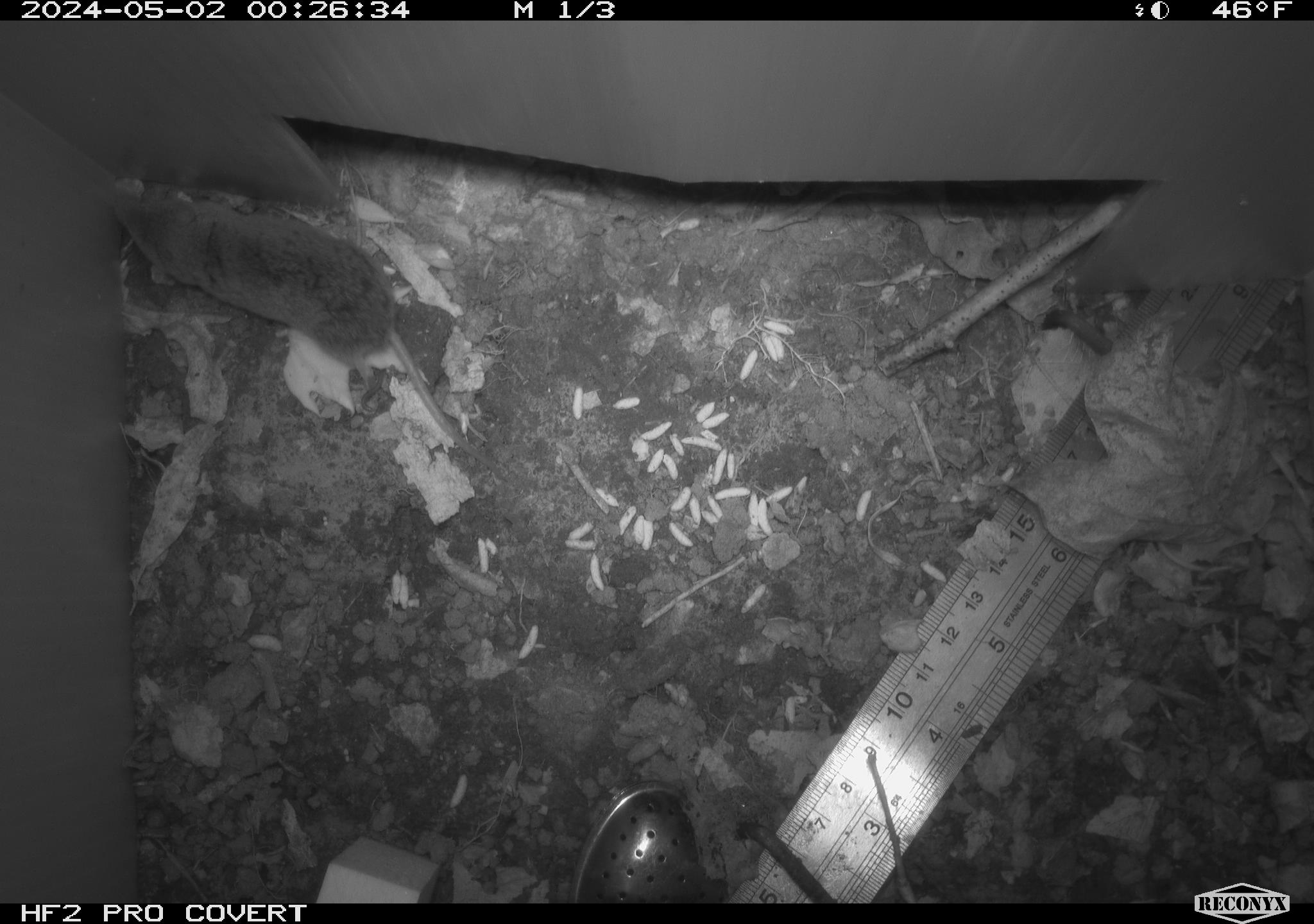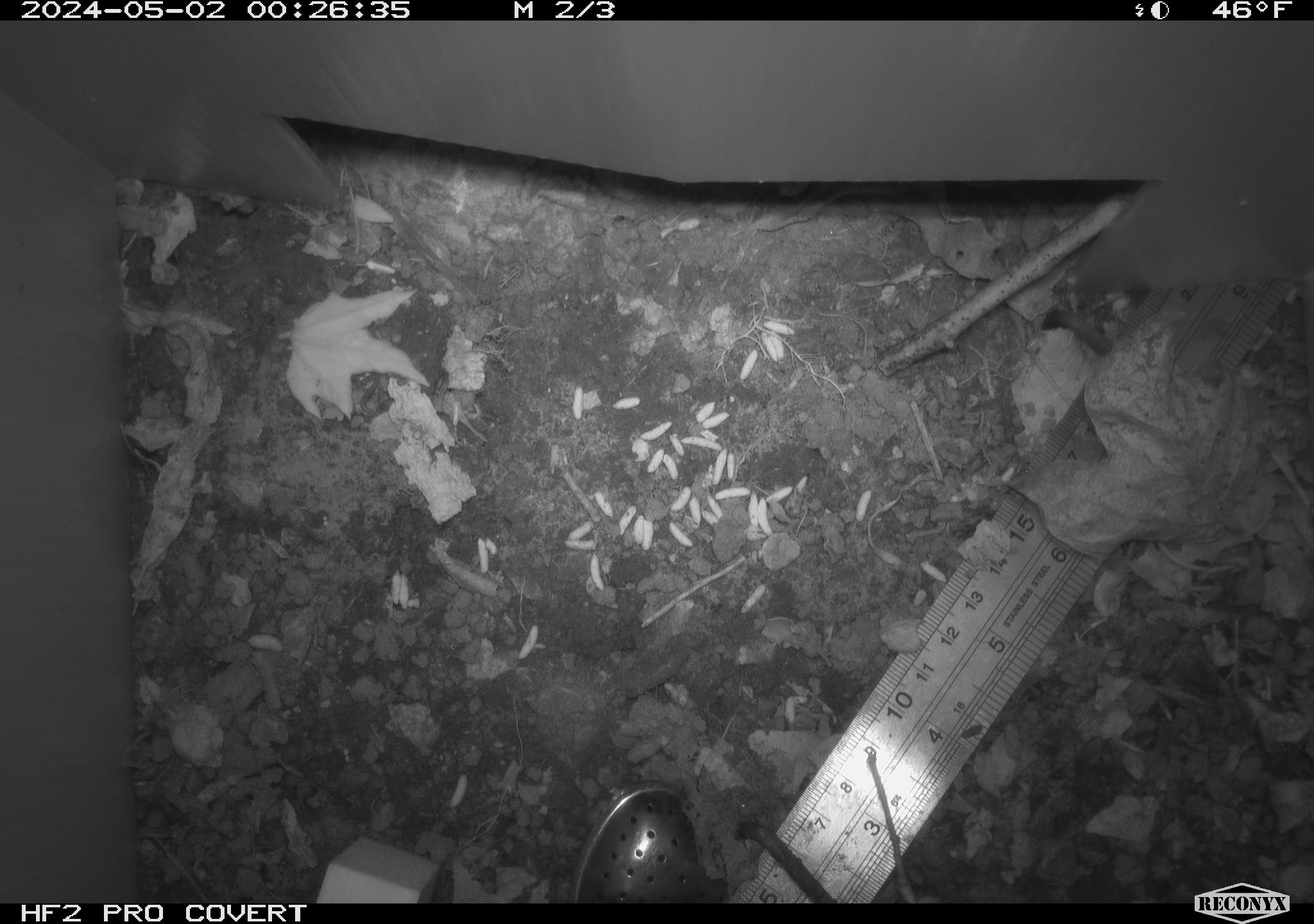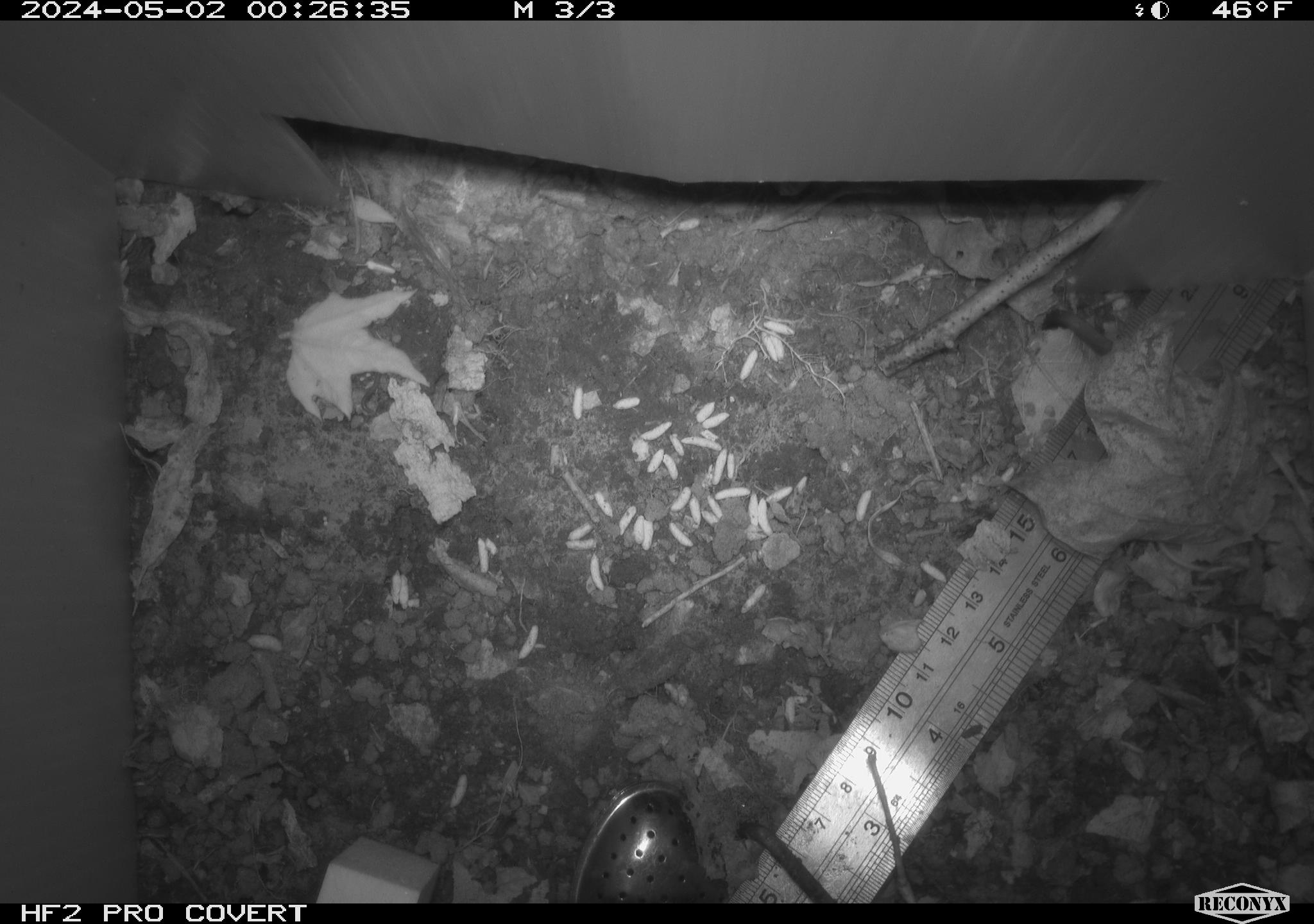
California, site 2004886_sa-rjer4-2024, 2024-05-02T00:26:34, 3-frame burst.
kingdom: Animalia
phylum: Chordata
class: Mammalia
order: Eulipotyphla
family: Soricidae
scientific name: Soricidae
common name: shrews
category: soricidae family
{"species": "soricidae family (shrews) (Soricidae)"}